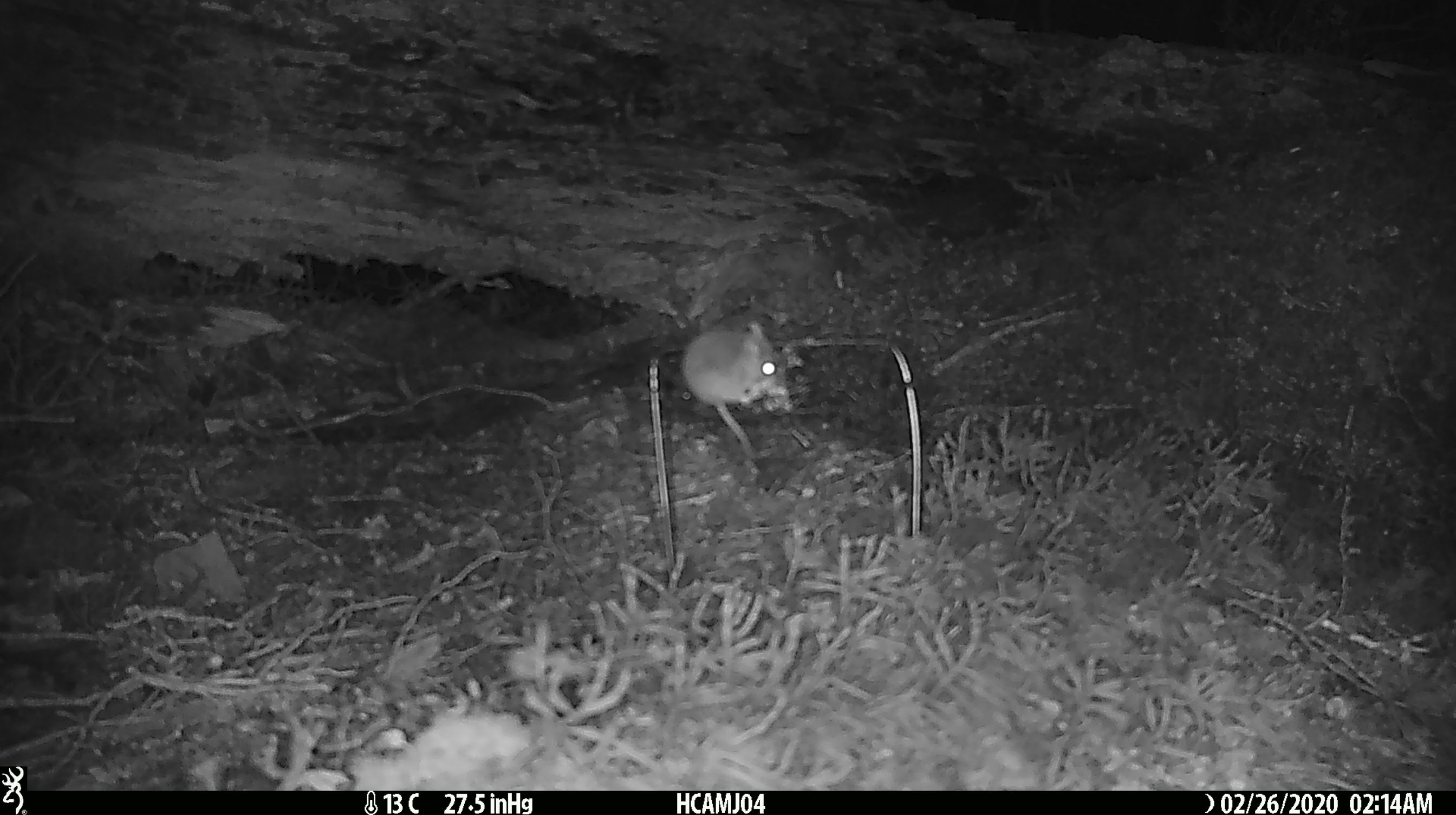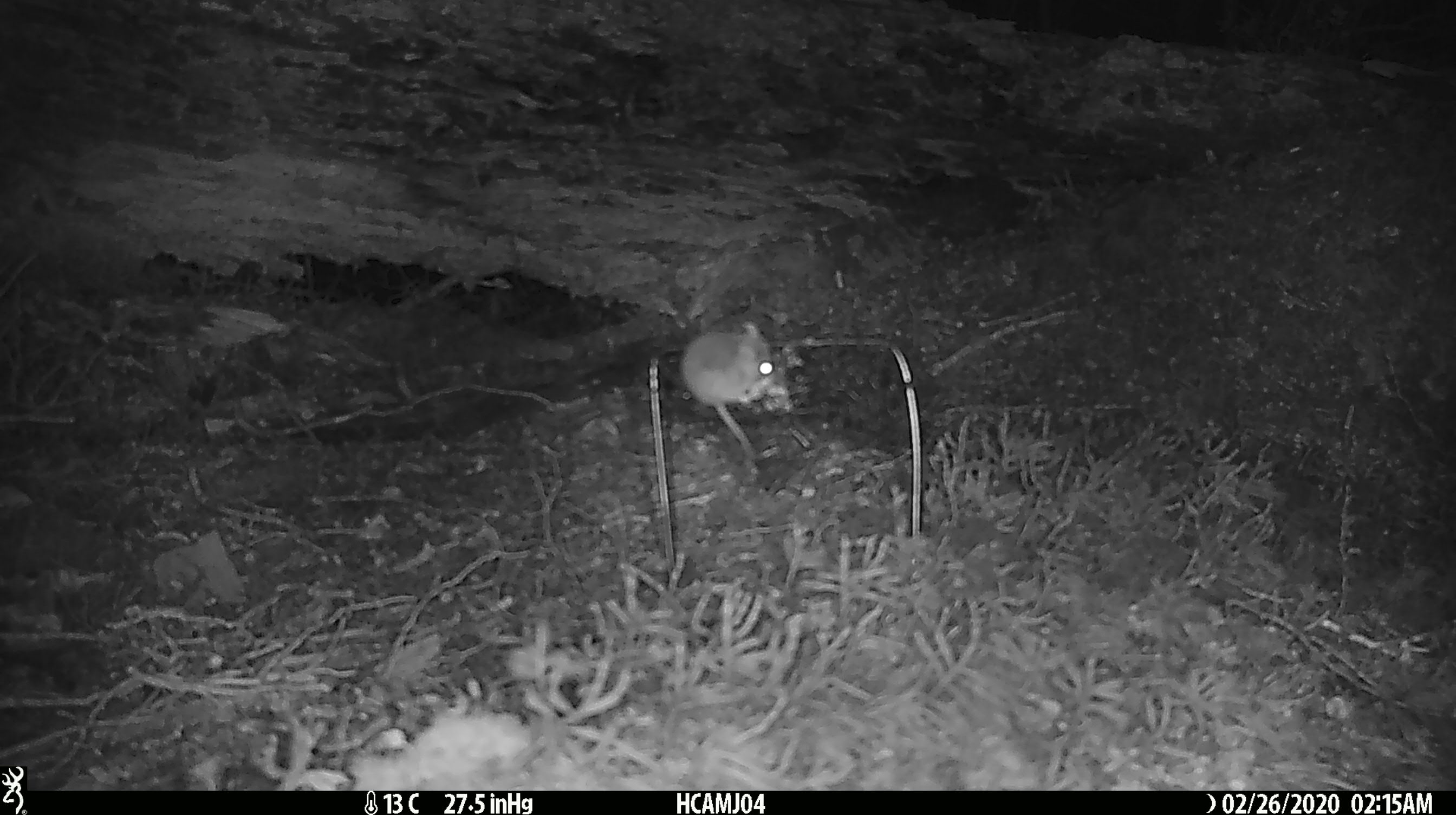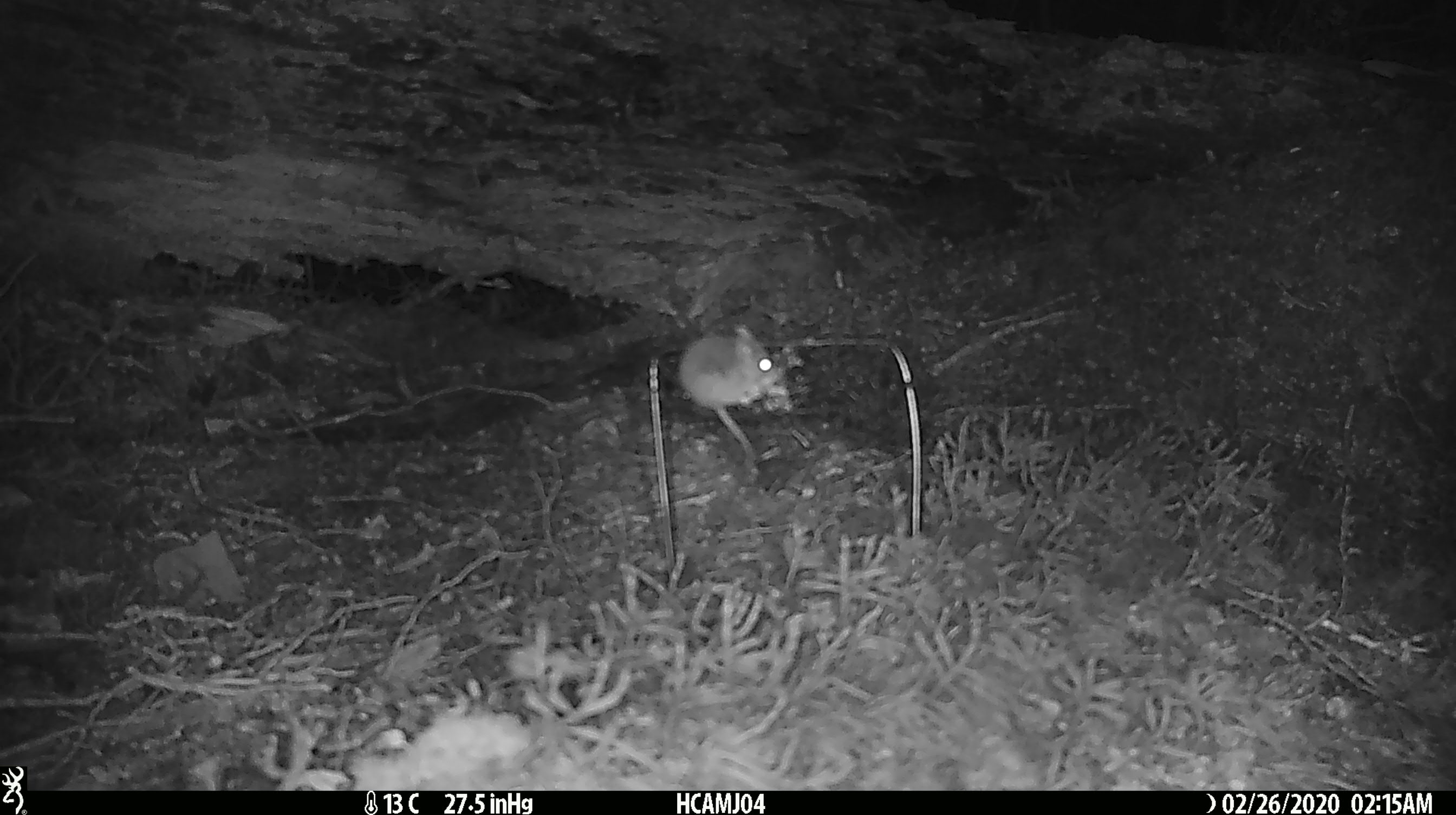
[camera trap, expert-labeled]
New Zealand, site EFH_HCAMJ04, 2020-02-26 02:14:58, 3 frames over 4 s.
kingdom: Animalia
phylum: Chordata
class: Mammalia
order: Rodentia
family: Muridae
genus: Mus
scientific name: Mus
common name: mouse